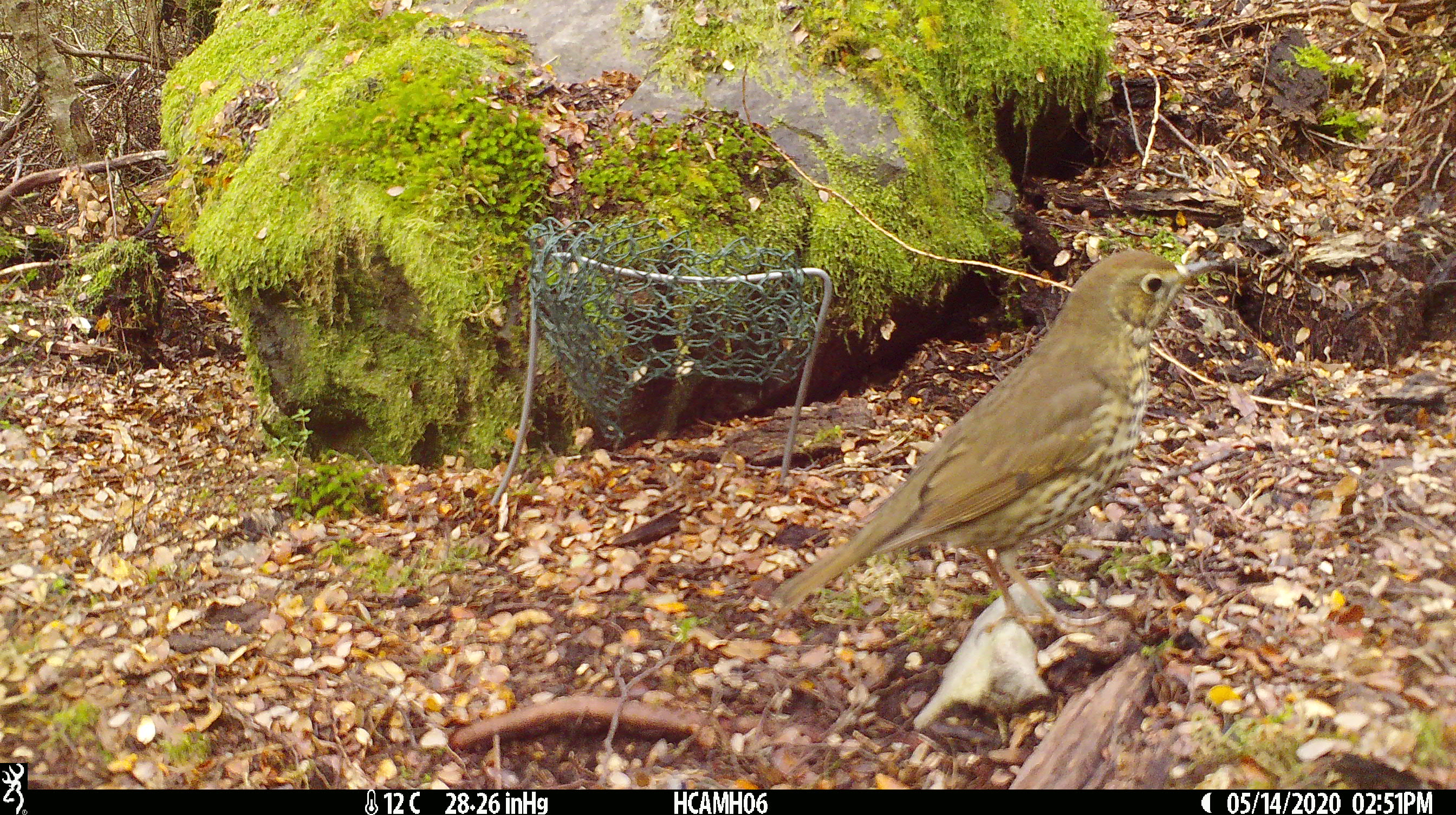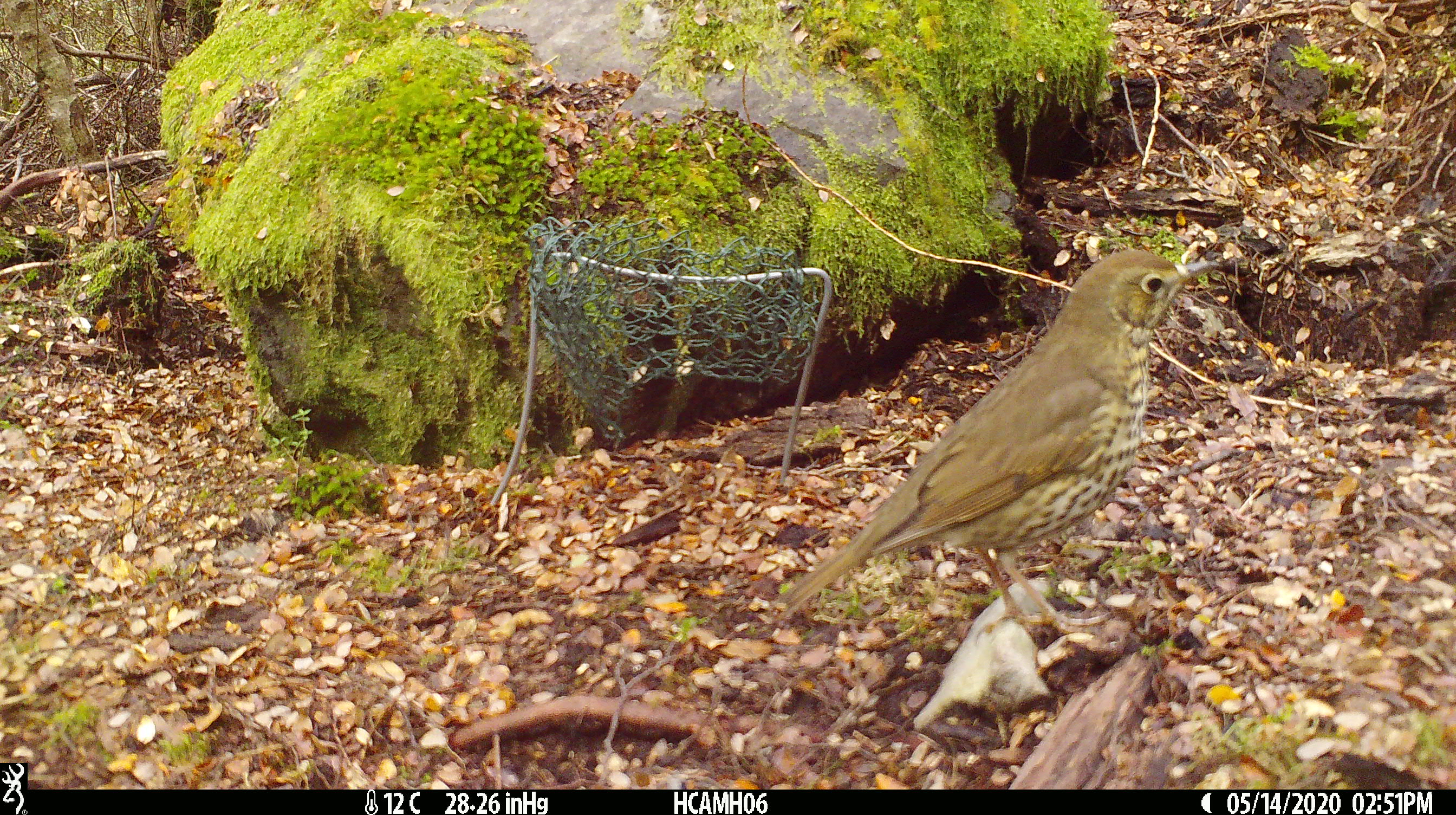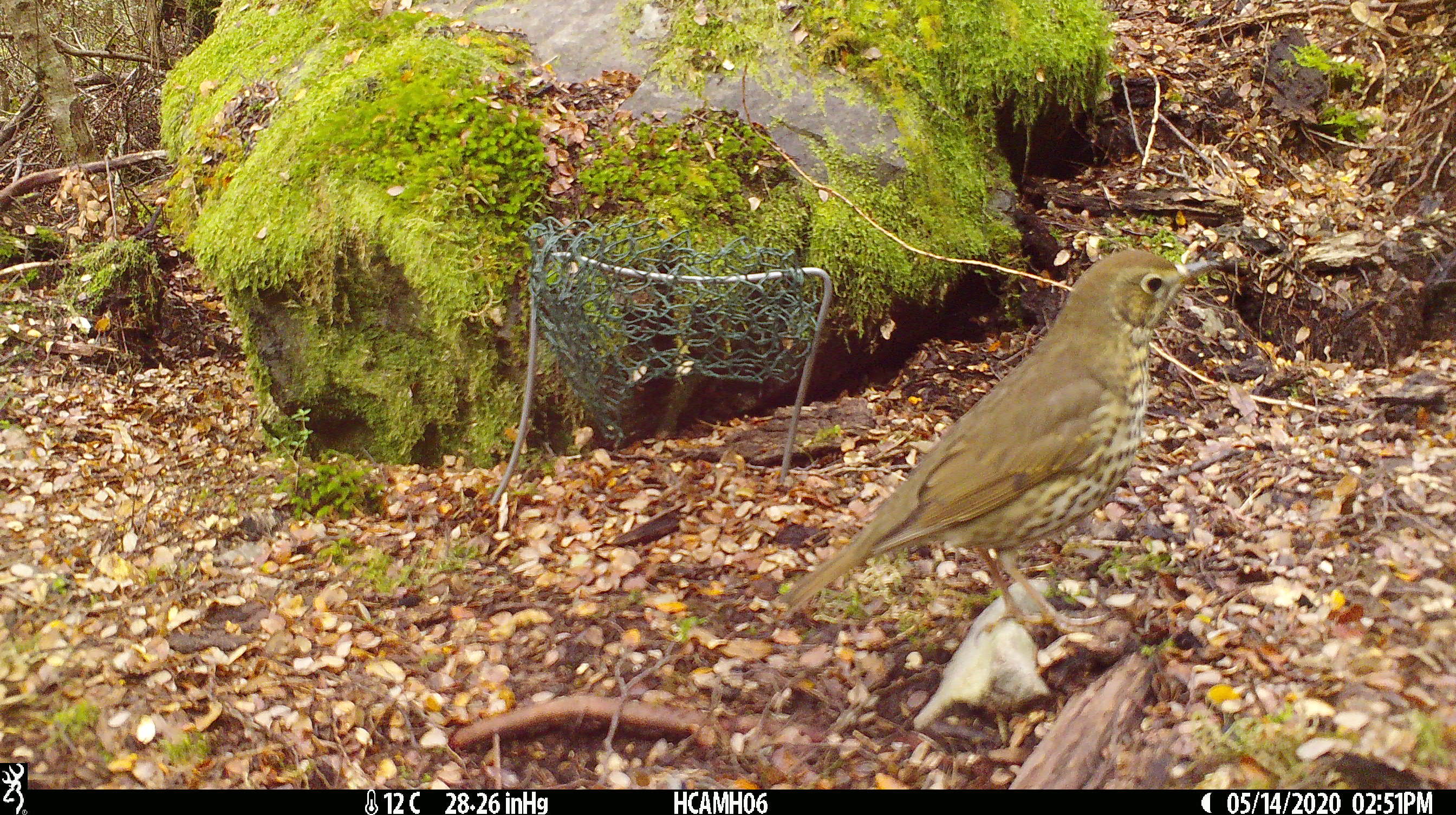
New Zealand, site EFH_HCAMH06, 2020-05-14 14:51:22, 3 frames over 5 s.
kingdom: Animalia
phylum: Chordata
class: Aves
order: Passeriformes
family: Turdidae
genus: Turdus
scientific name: Turdus philomelos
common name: song thrush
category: thrush